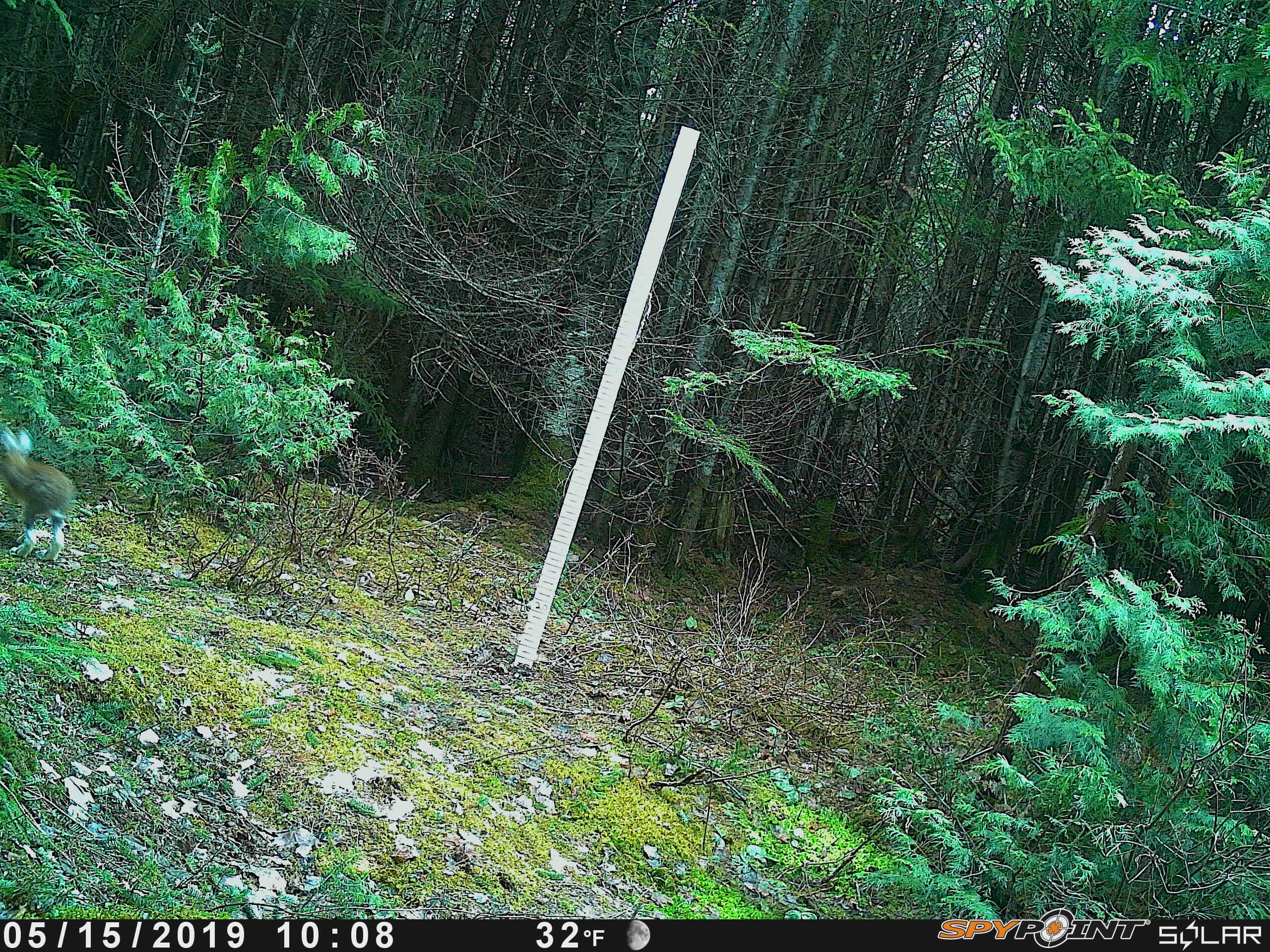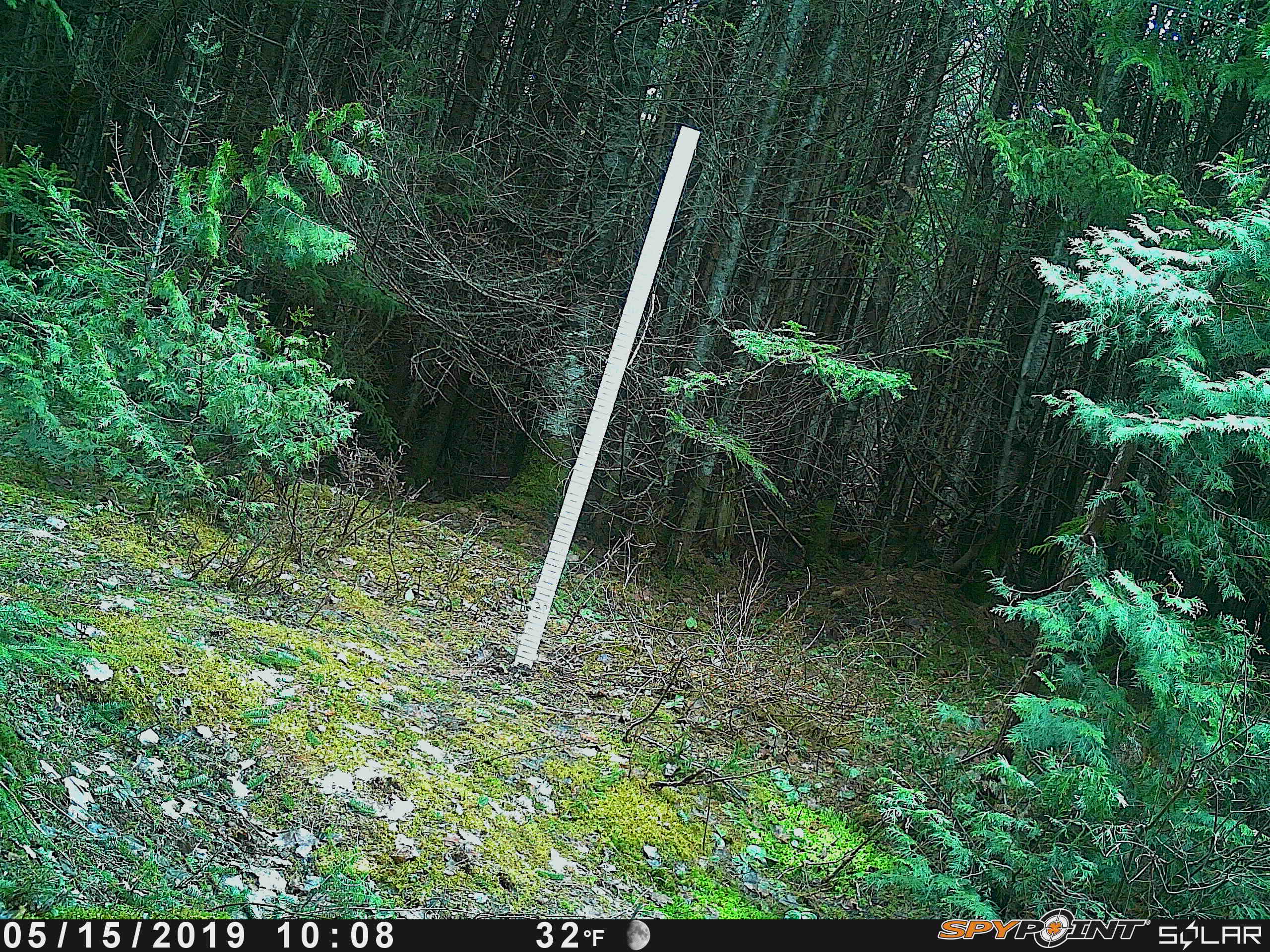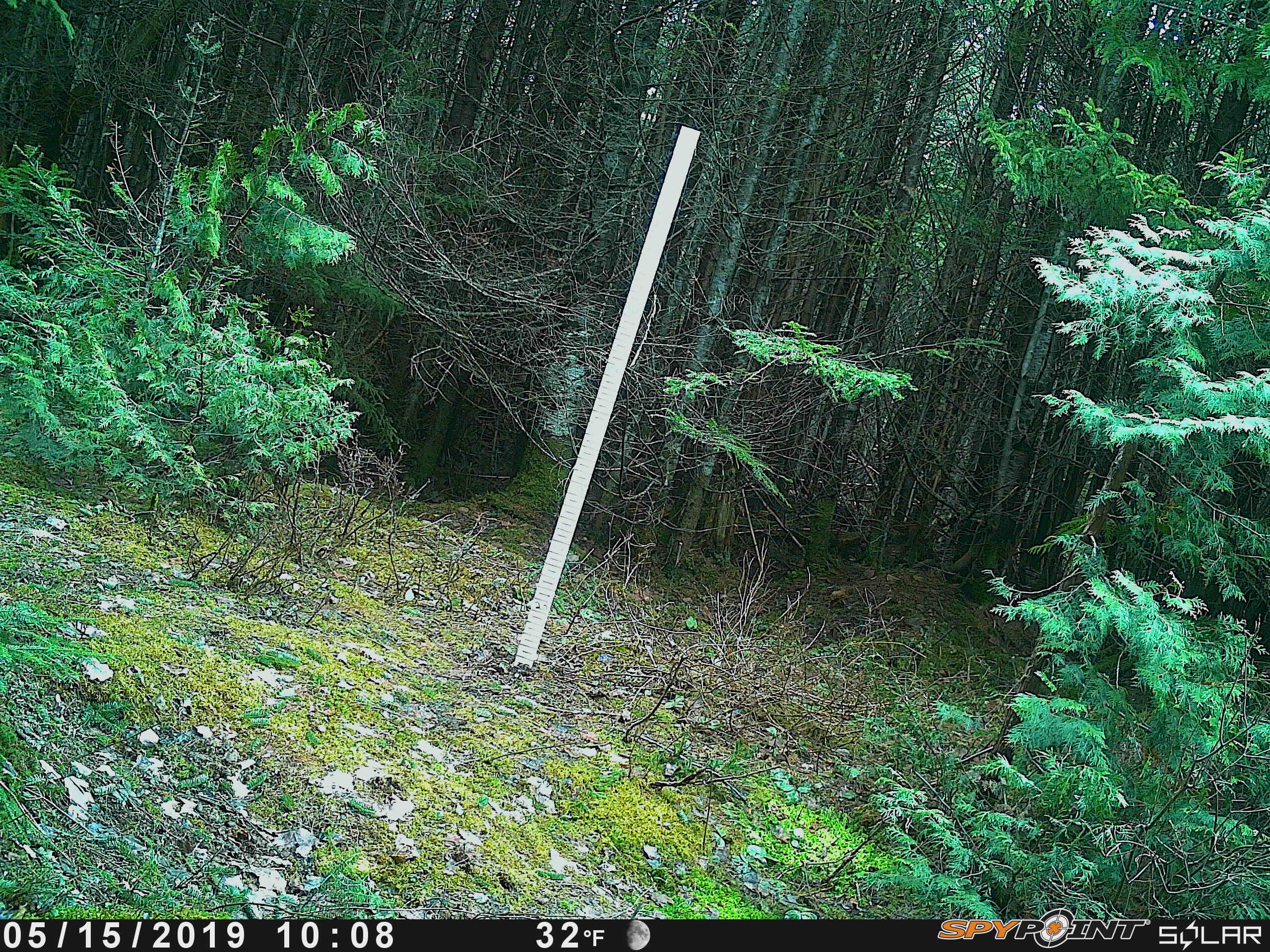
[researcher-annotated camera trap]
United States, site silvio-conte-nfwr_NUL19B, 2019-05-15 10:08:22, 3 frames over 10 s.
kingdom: Animalia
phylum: Chordata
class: Mammalia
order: Lagomorpha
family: Leporidae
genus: Lepus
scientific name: Lepus americanus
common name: snowshoe hare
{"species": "snowshoe hare (Lepus americanus)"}